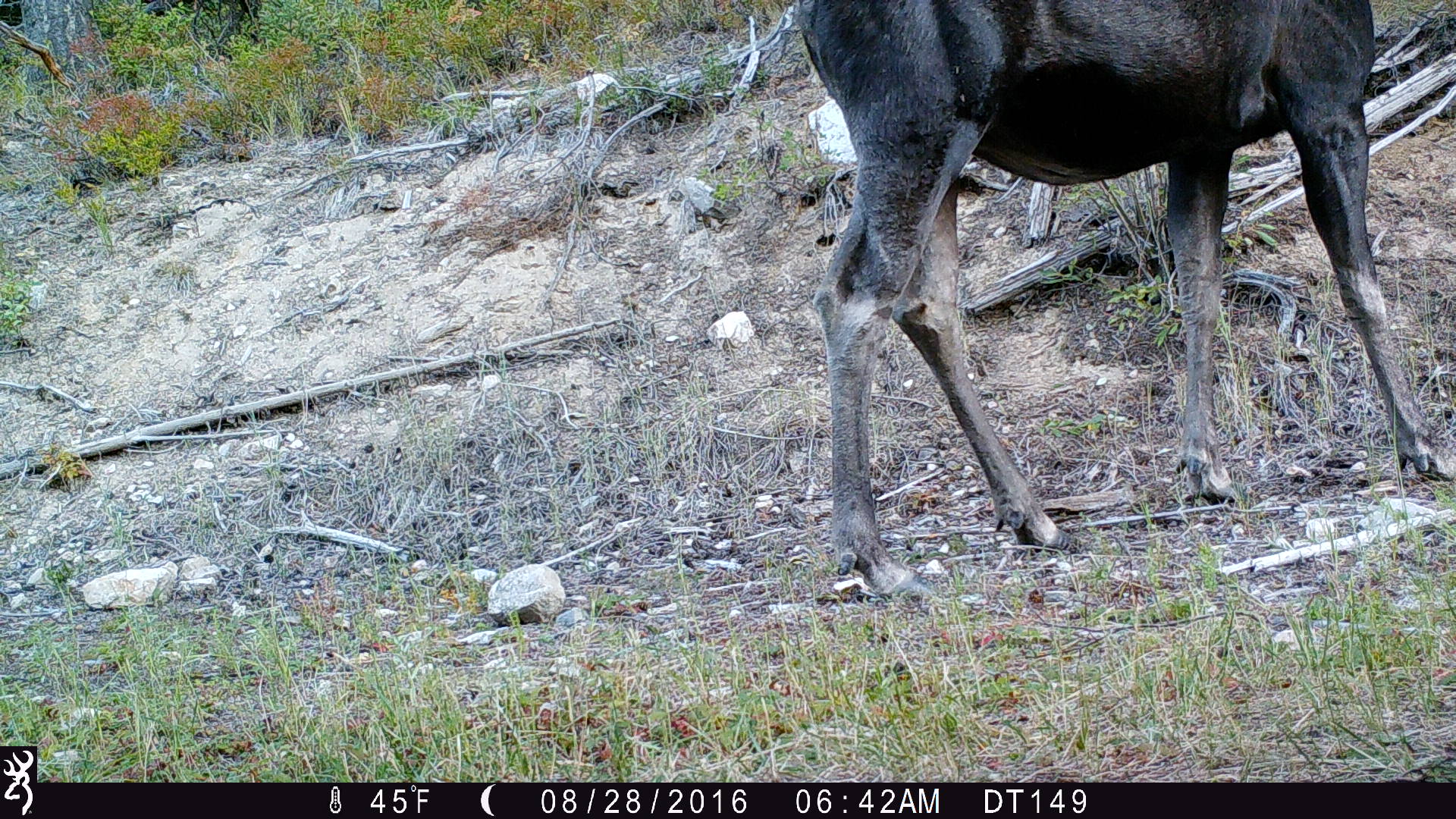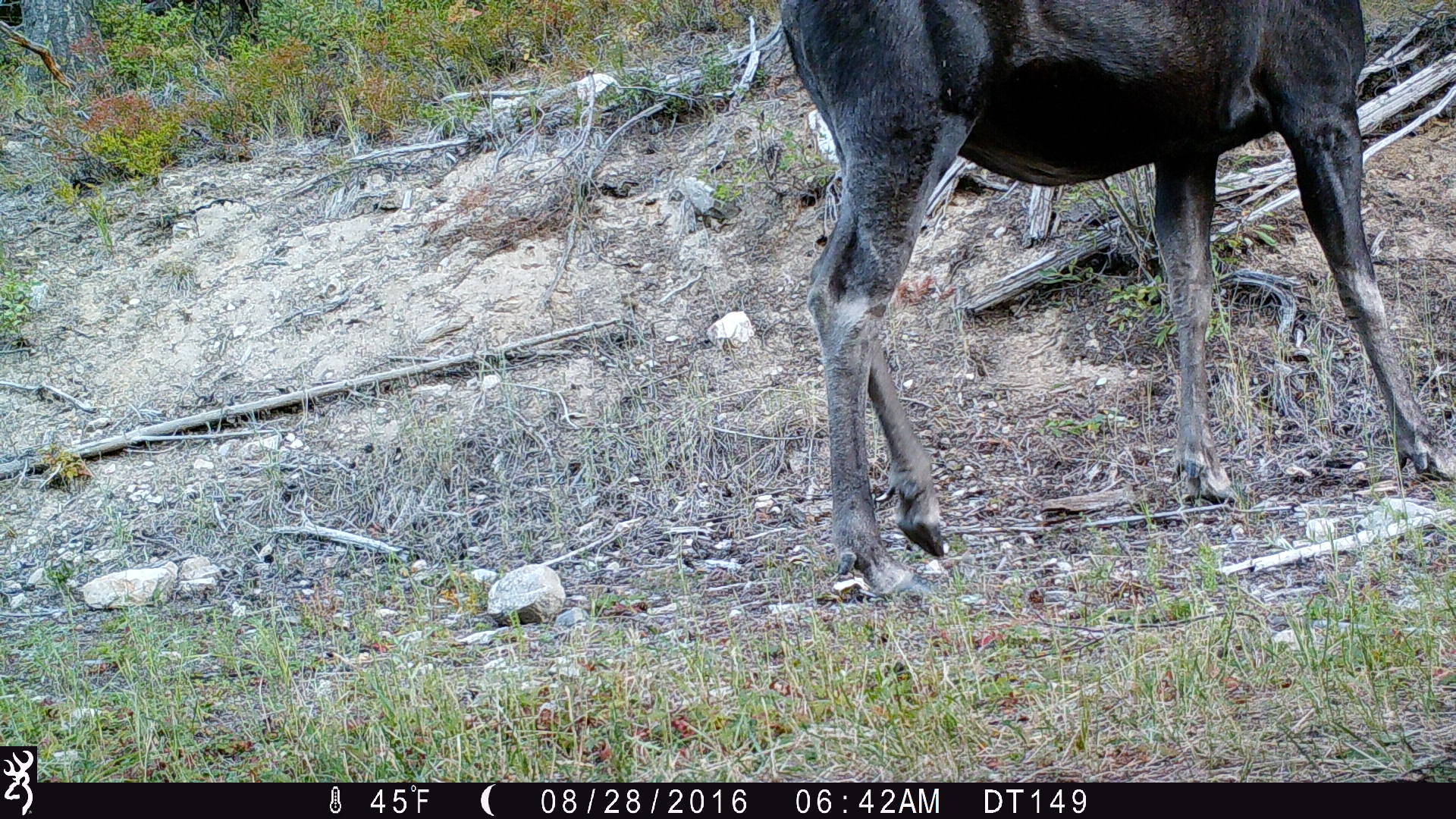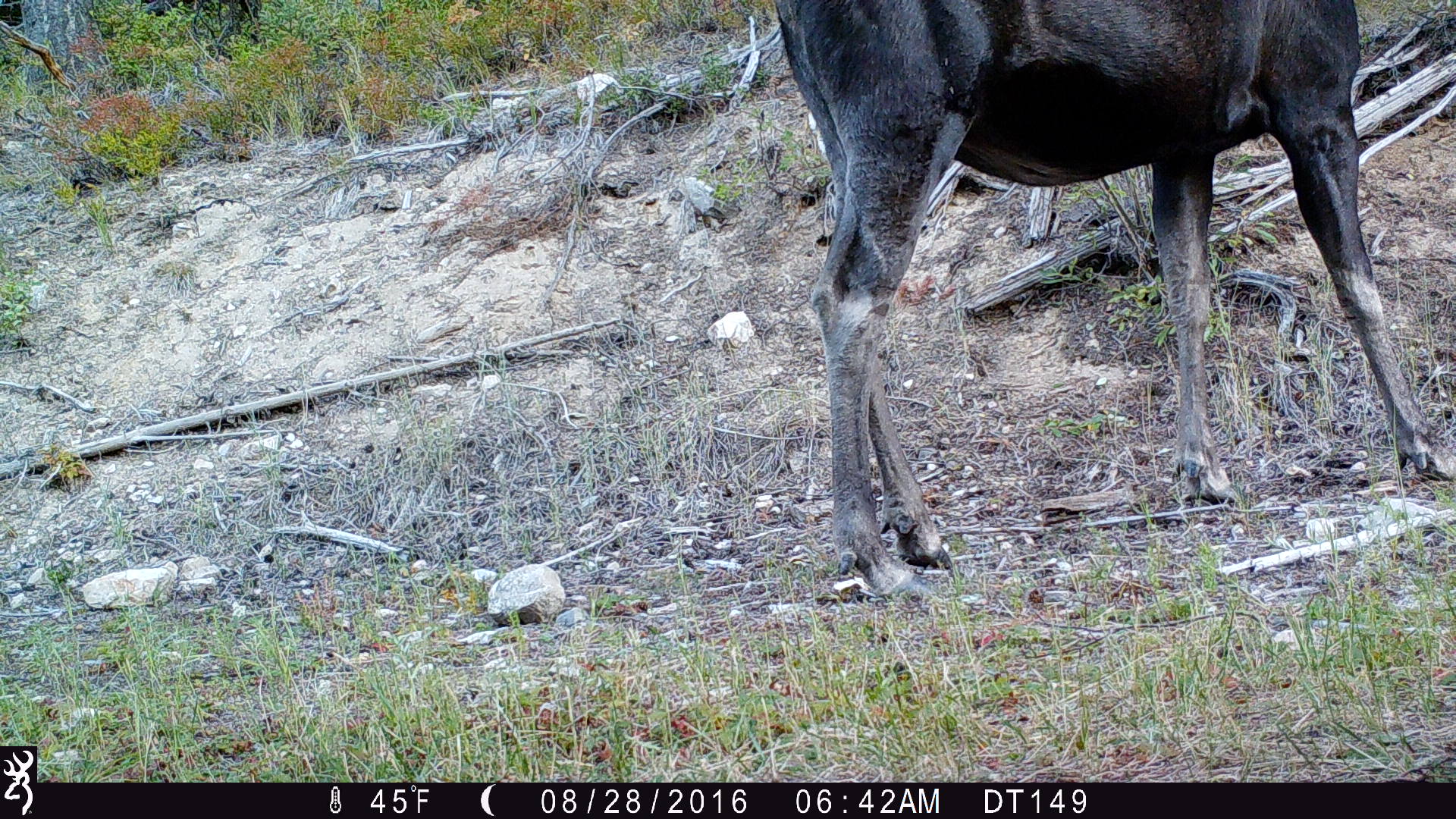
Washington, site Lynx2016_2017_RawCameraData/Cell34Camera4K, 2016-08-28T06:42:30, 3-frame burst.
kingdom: Animalia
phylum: Chordata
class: Mammalia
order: Artiodactyla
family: Cervidae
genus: Alces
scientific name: Alces alces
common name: moose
Alces alces (moose). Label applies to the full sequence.